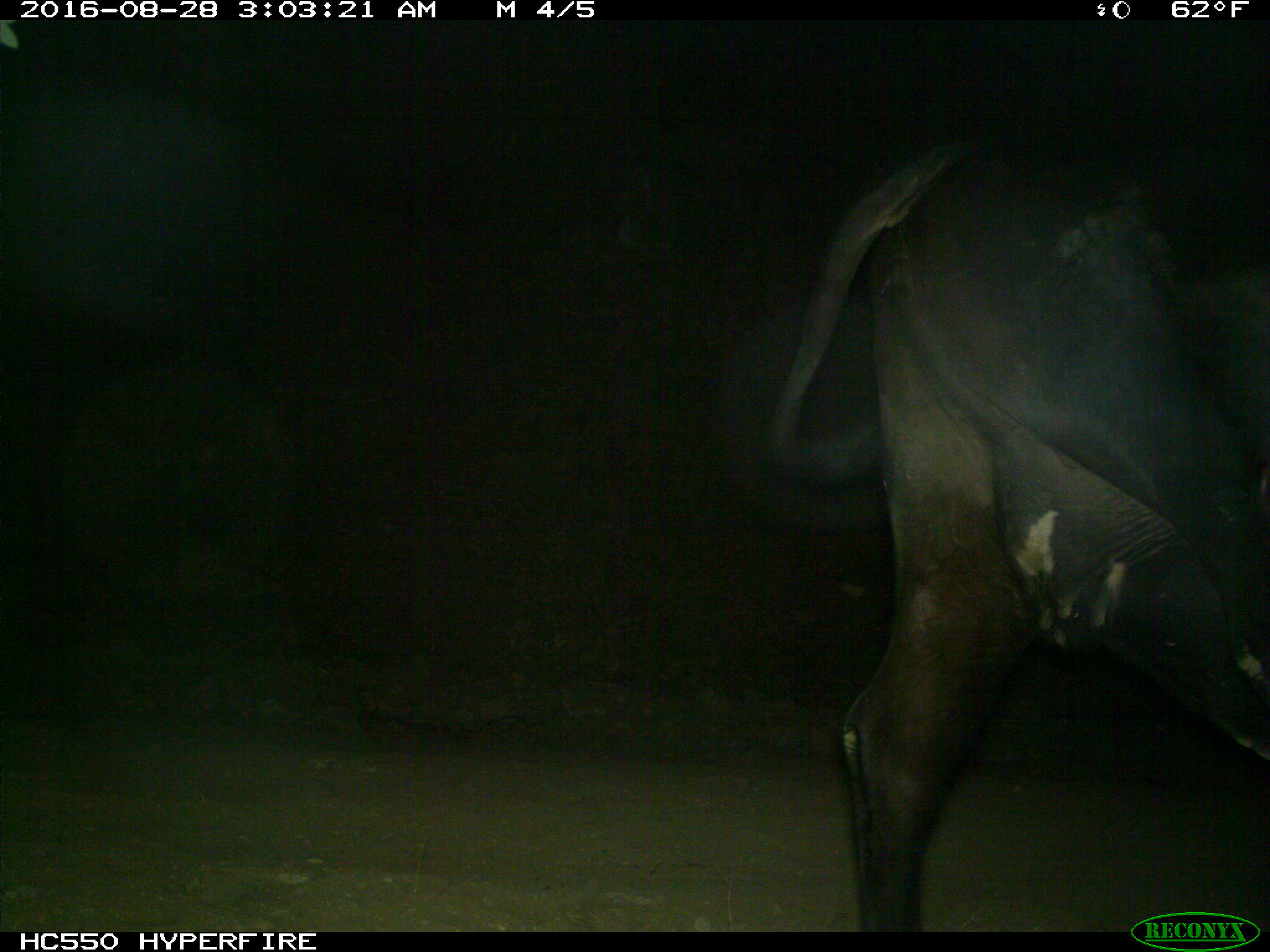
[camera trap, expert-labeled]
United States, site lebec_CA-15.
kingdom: Animalia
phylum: Chordata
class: Mammalia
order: Artiodactyla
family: Bovidae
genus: Bos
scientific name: Bos taurus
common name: domestic cow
Bos taurus (domestic cow).